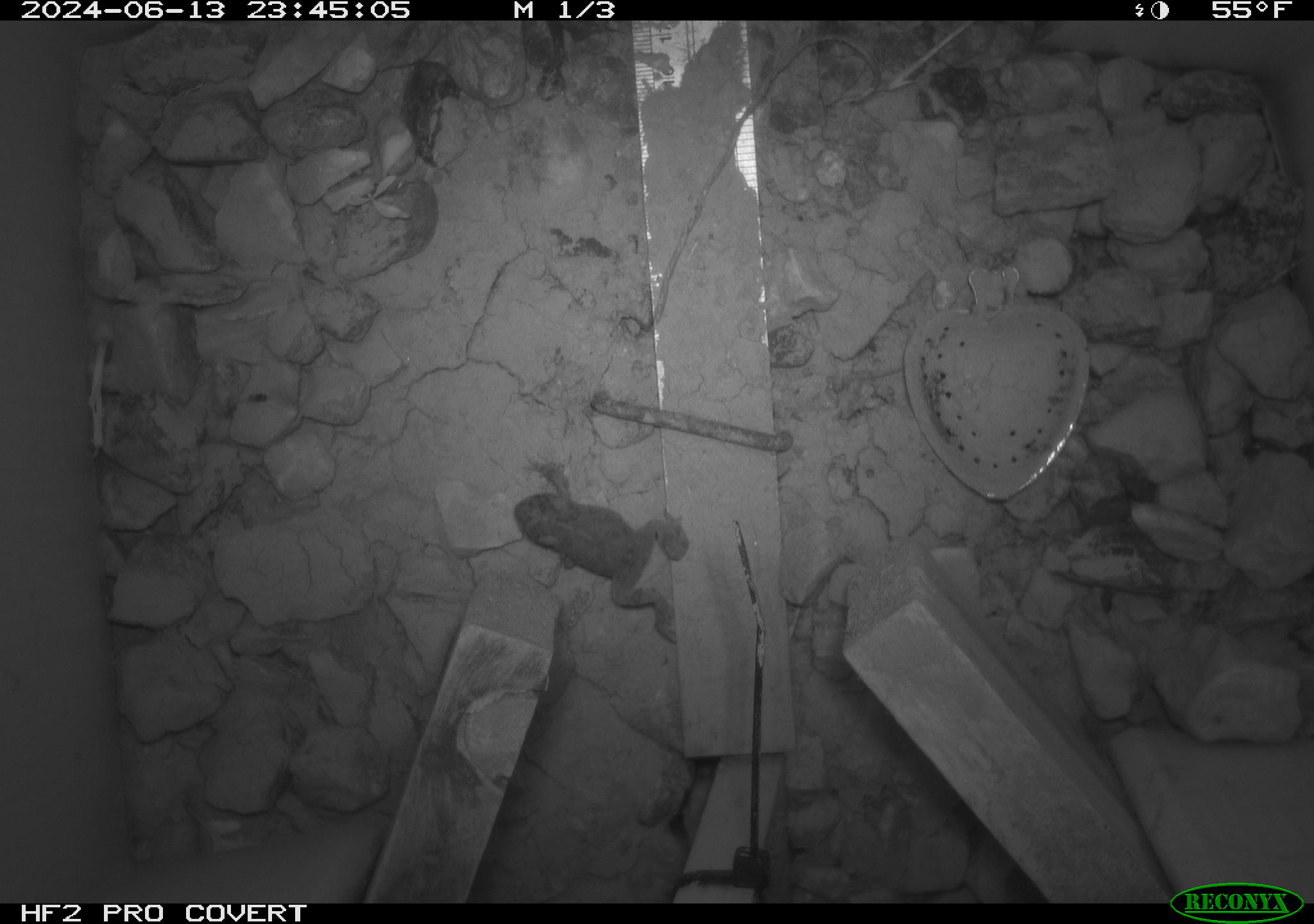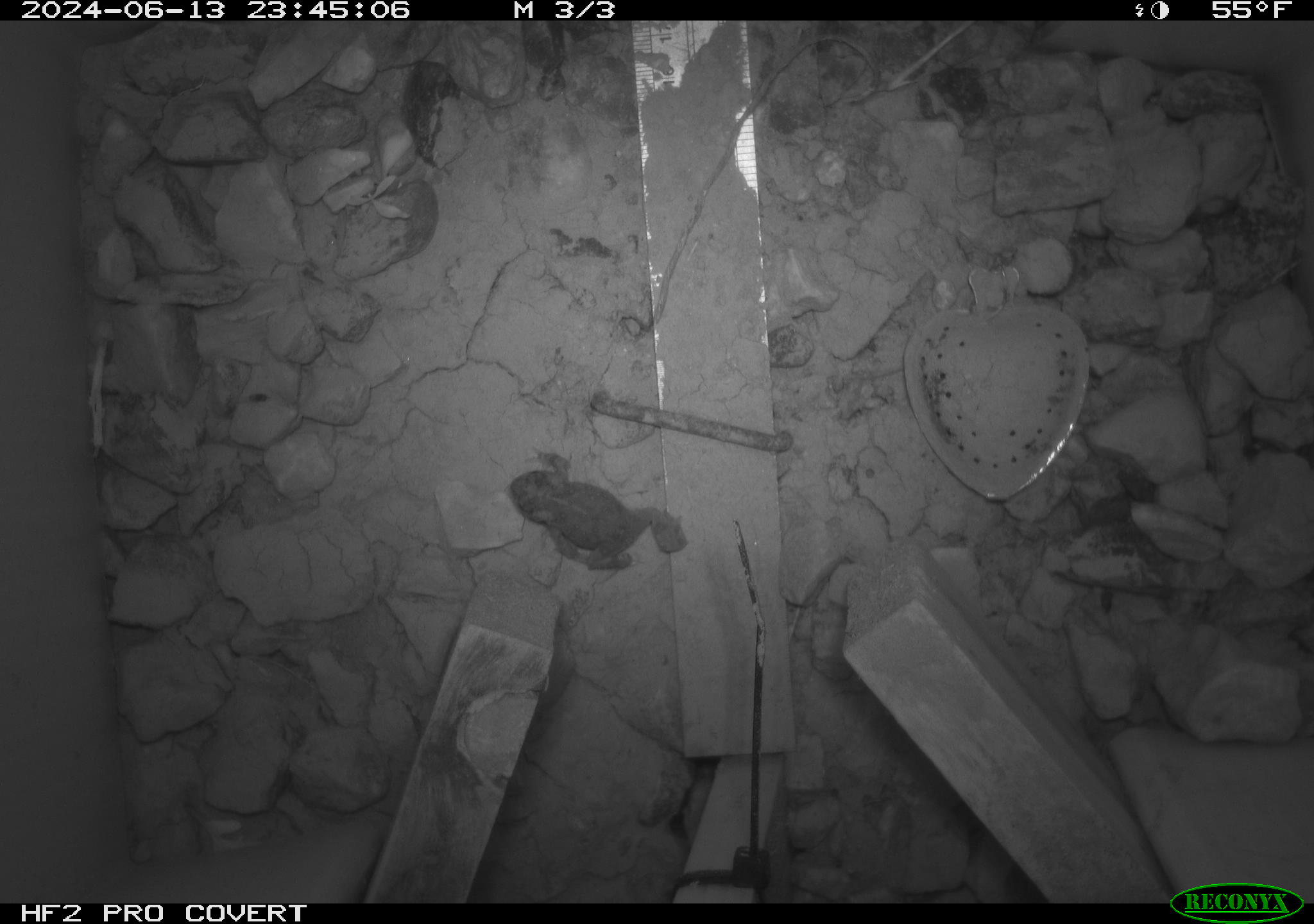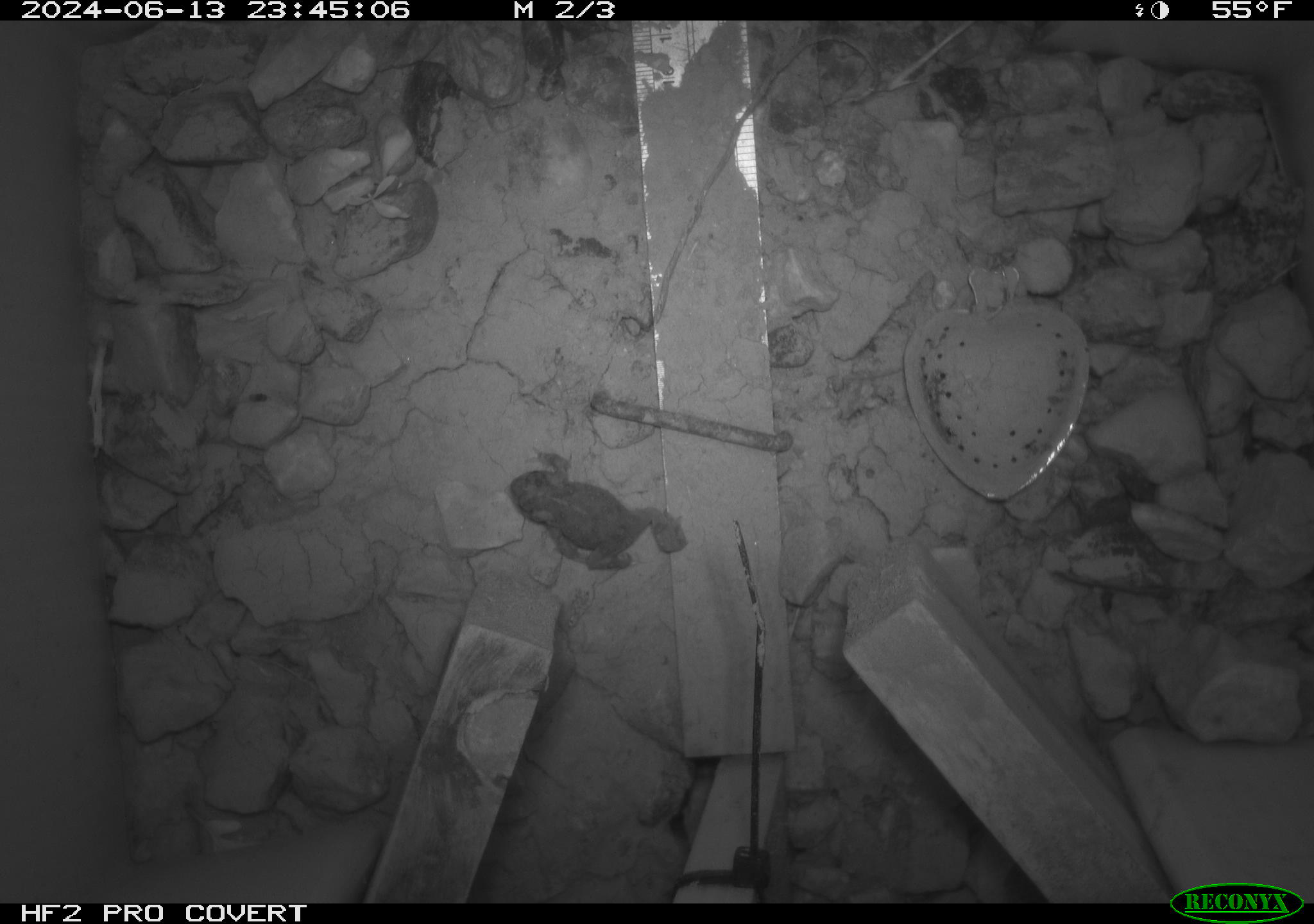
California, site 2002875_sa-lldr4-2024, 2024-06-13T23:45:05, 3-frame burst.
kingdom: Animalia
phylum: Chordata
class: Amphibia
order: Anura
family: Bufonidae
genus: Anaxyrus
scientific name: Anaxyrus boreas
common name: western toad